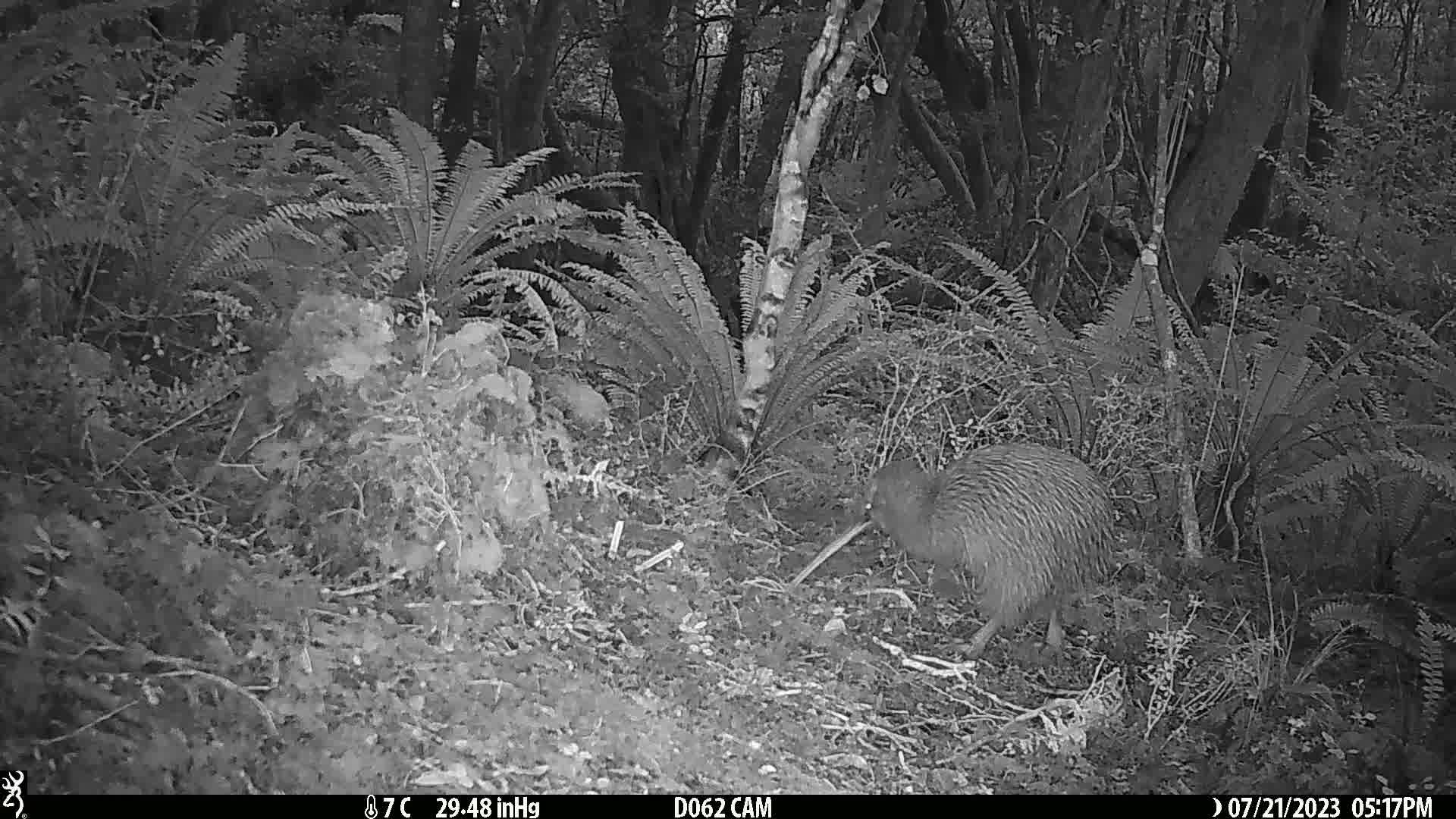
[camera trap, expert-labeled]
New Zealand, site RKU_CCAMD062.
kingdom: Animalia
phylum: Chordata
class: Aves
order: Apterygiformes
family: Apterygidae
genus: Apteryx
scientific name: Apteryx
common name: kiwi